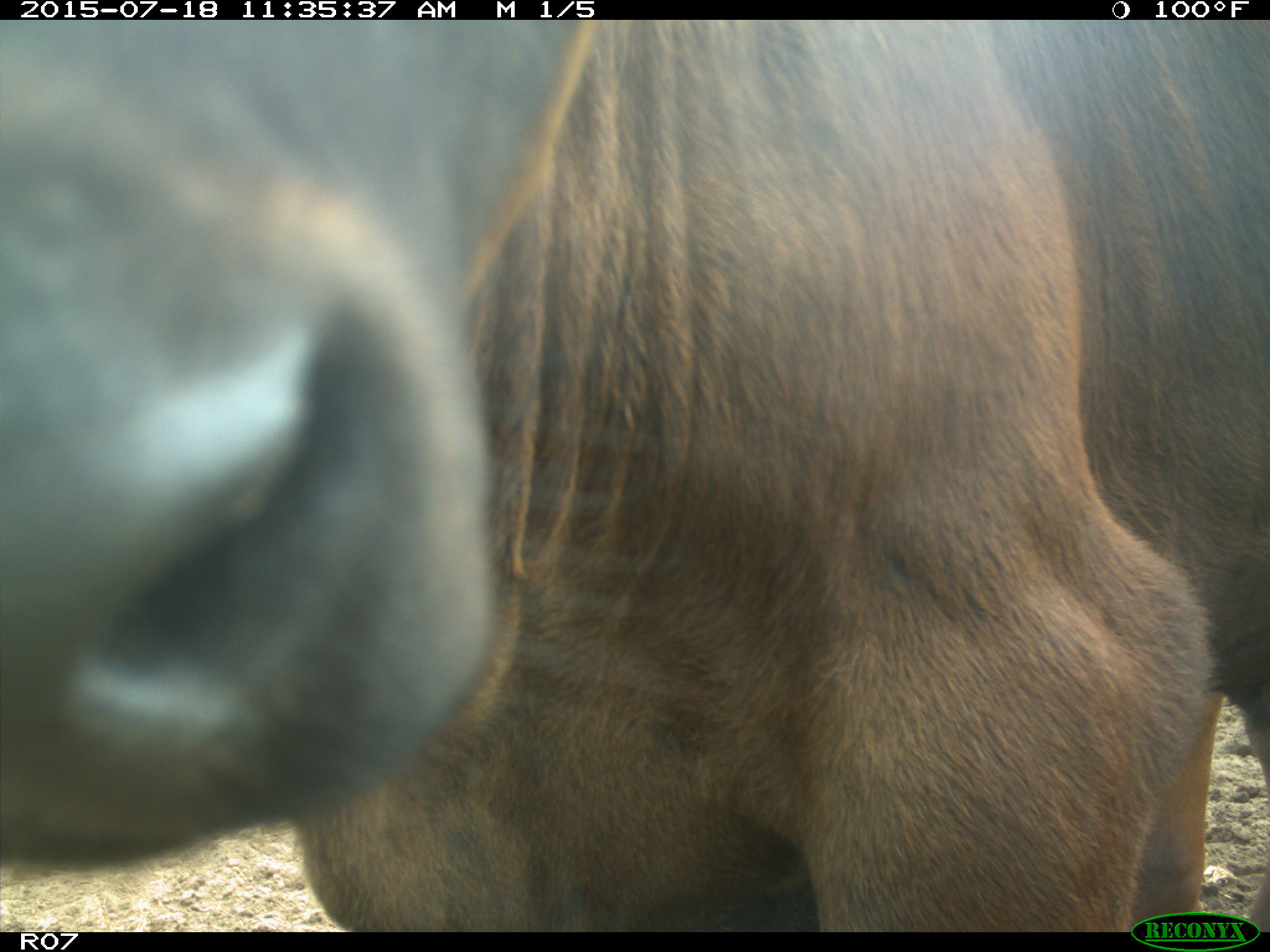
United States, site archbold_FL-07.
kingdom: Animalia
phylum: Chordata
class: Mammalia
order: Artiodactyla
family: Bovidae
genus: Bos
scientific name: Bos taurus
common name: domestic cow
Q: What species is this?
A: Bos taurus (domestic cow).